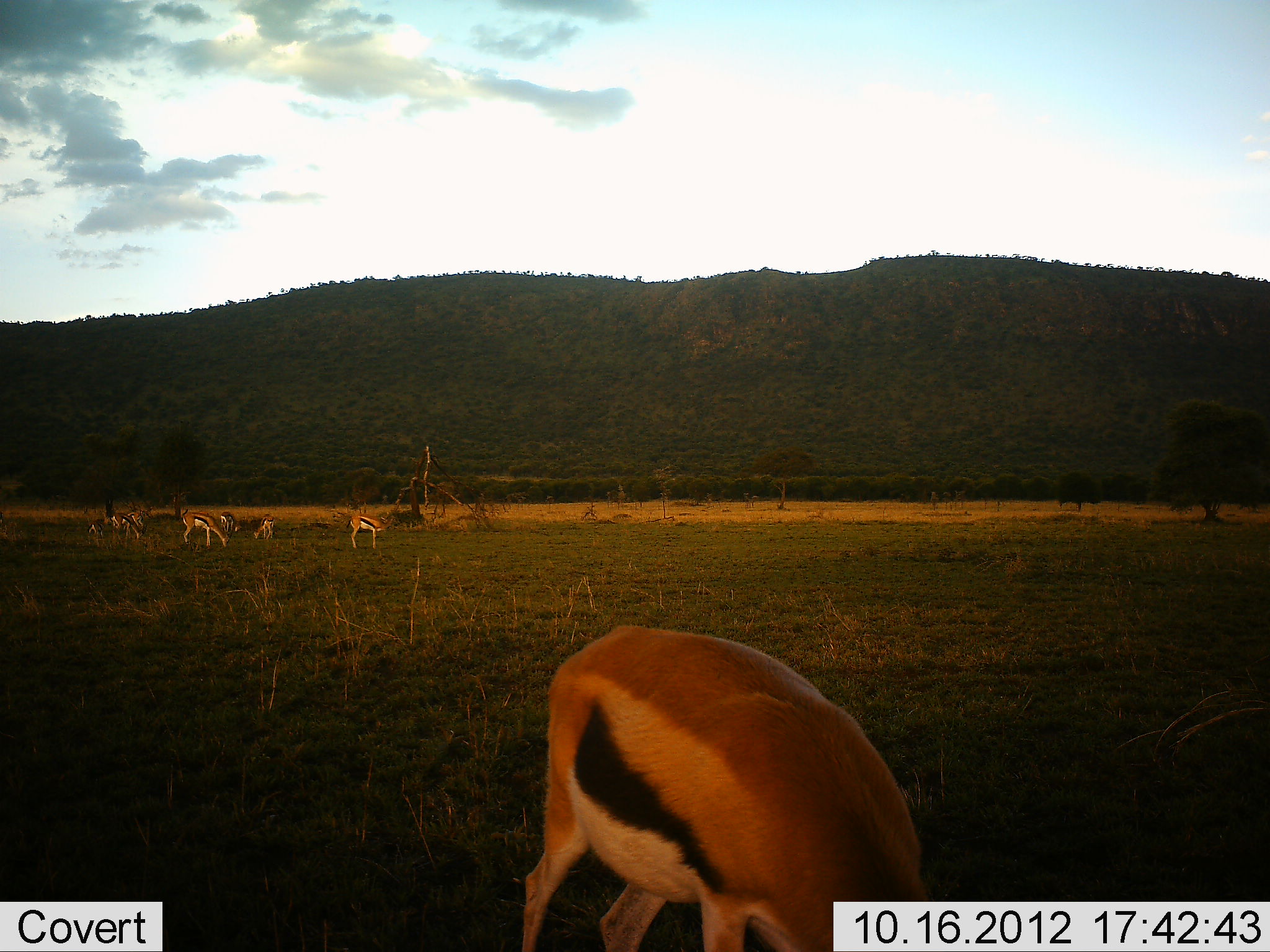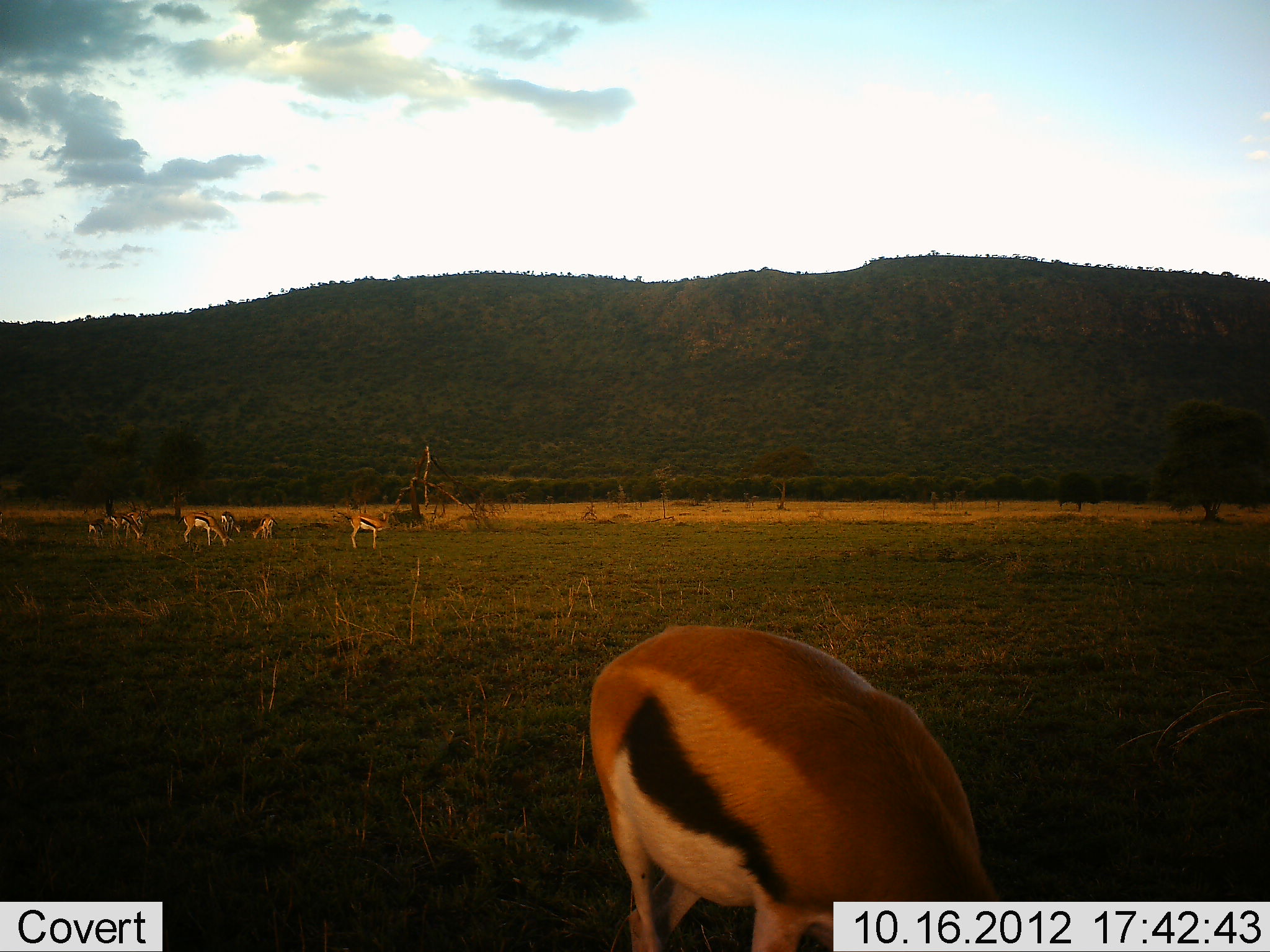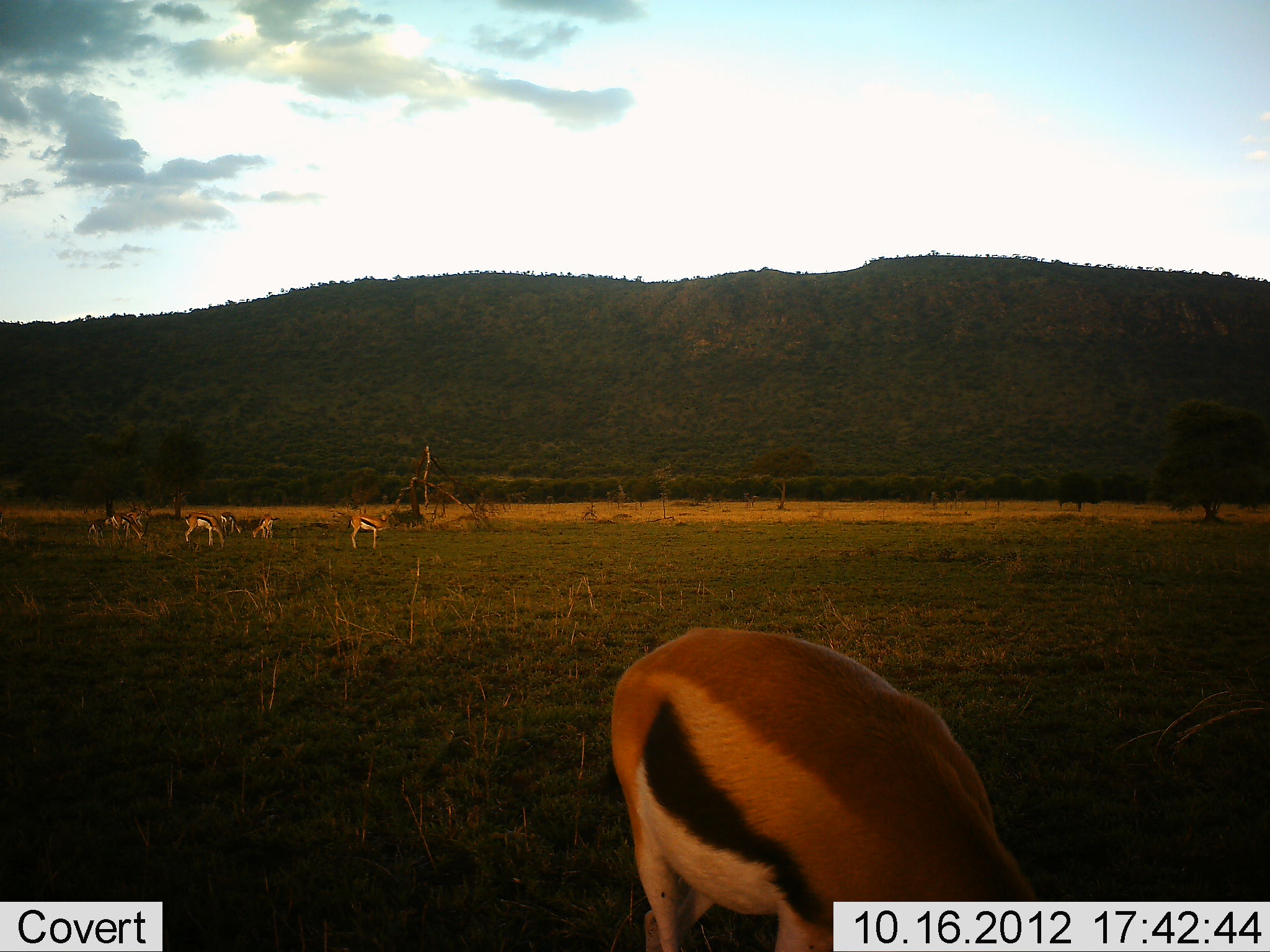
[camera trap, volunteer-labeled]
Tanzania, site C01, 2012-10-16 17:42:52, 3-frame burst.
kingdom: Animalia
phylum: Chordata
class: Mammalia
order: Artiodactyla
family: Bovidae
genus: Eudorcas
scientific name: Eudorcas thomsonii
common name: thomson's gazelle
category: gazellethomsons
Gazellethomsons (thomson's gazelle) (Eudorcas thomsonii), count 7. Behavior (volunteer vote fractions): standing 70%, resting 10%, moving 0%, interacting 0%. Young present (vote fraction): 10%. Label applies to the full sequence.